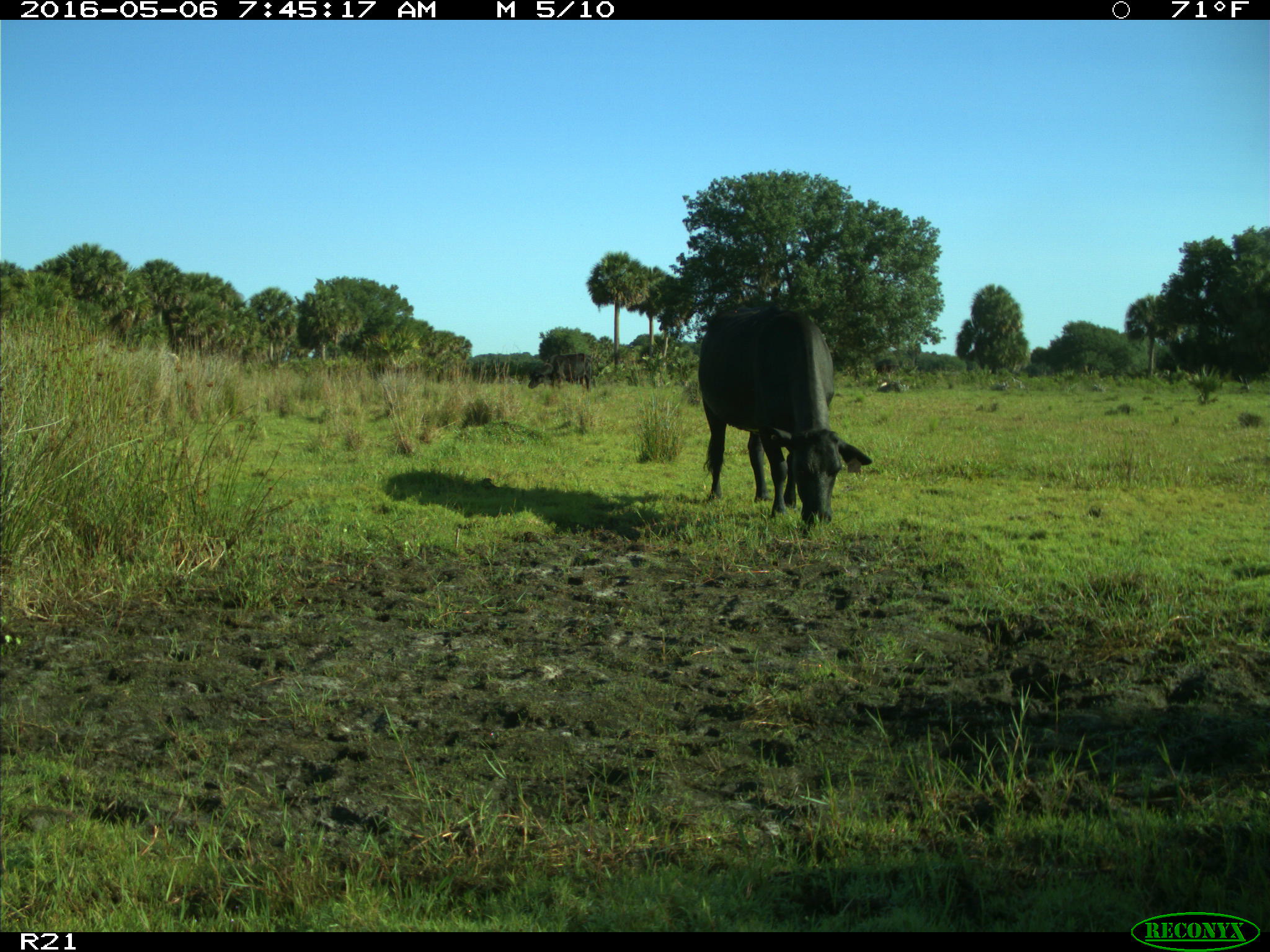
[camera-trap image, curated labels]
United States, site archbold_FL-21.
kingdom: Animalia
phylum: Chordata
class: Mammalia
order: Artiodactyla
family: Bovidae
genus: Bos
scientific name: Bos taurus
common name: domestic cow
Bos taurus (domestic cow).